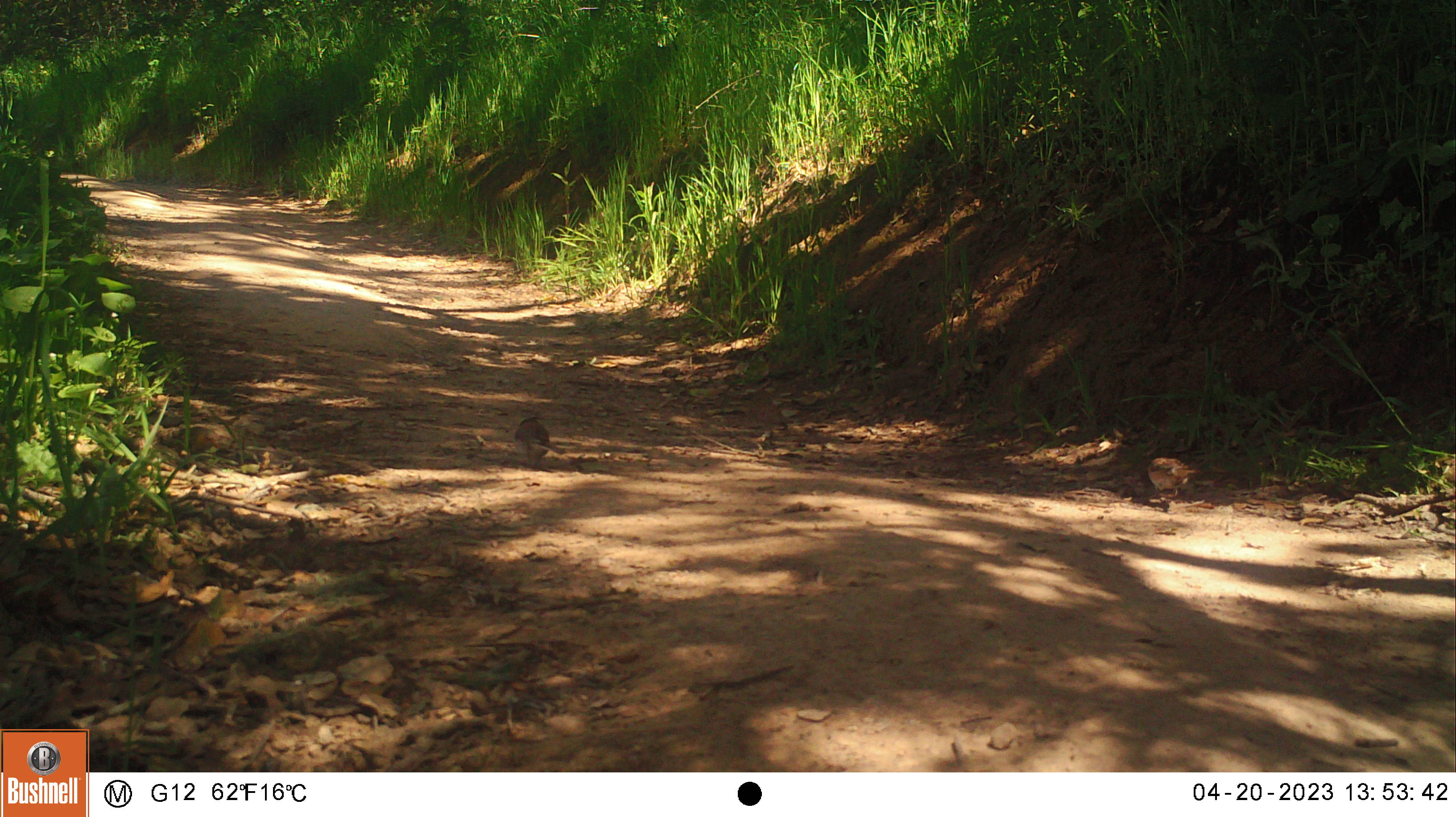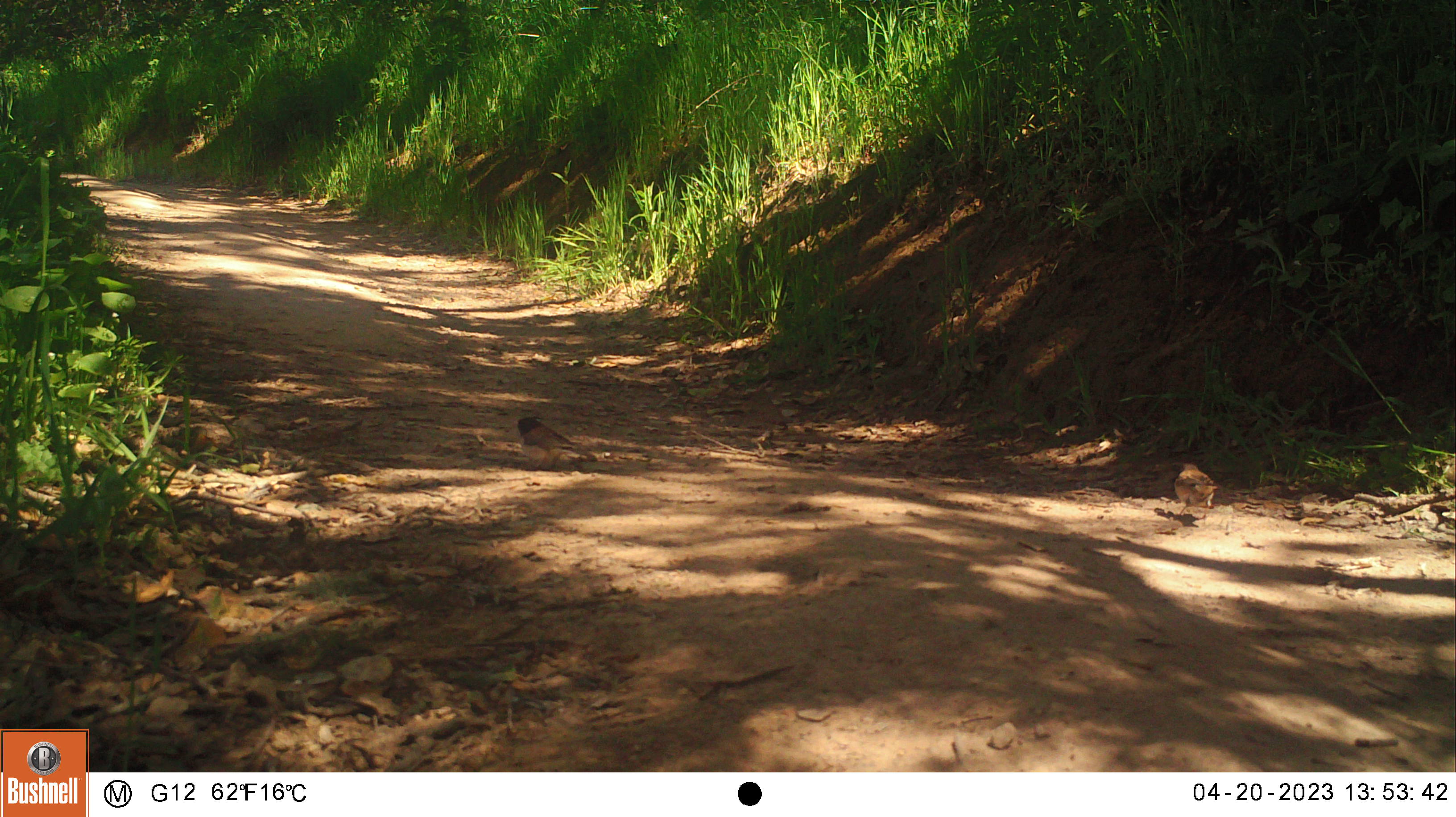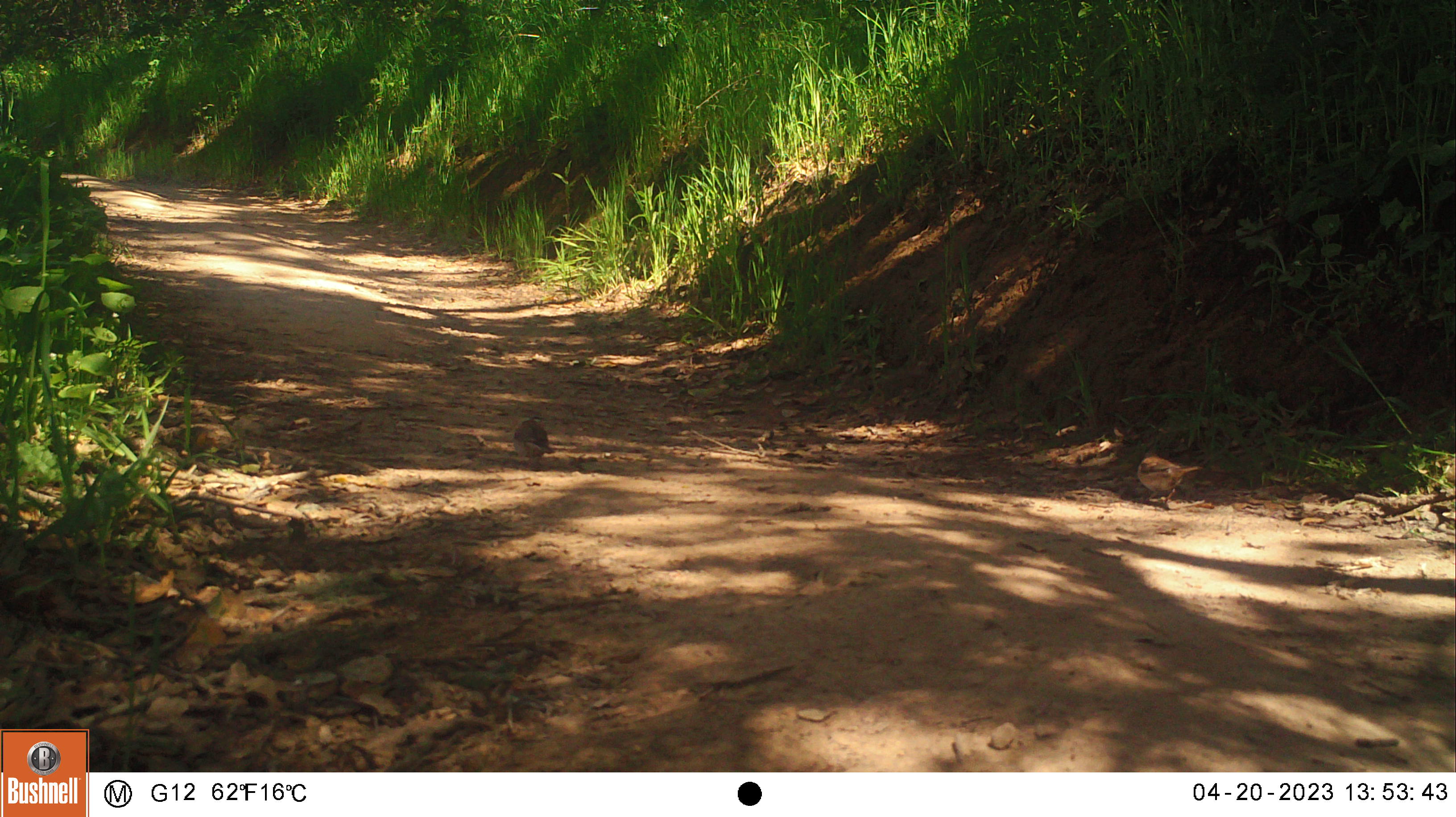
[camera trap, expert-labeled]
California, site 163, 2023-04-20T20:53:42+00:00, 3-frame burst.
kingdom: Animalia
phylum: Chordata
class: Aves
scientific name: Aves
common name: bird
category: unknown bird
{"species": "unknown bird (bird) (Aves)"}